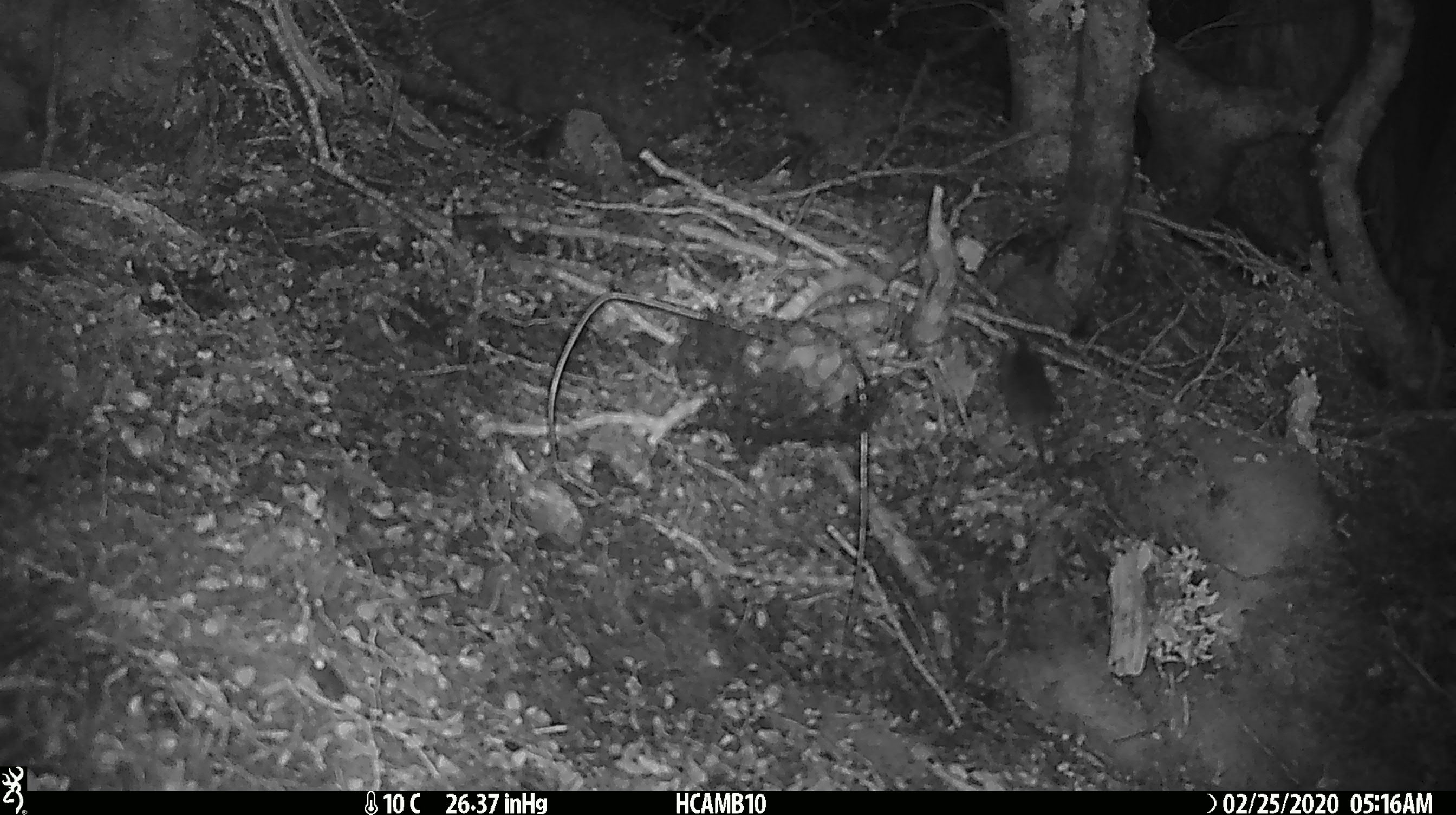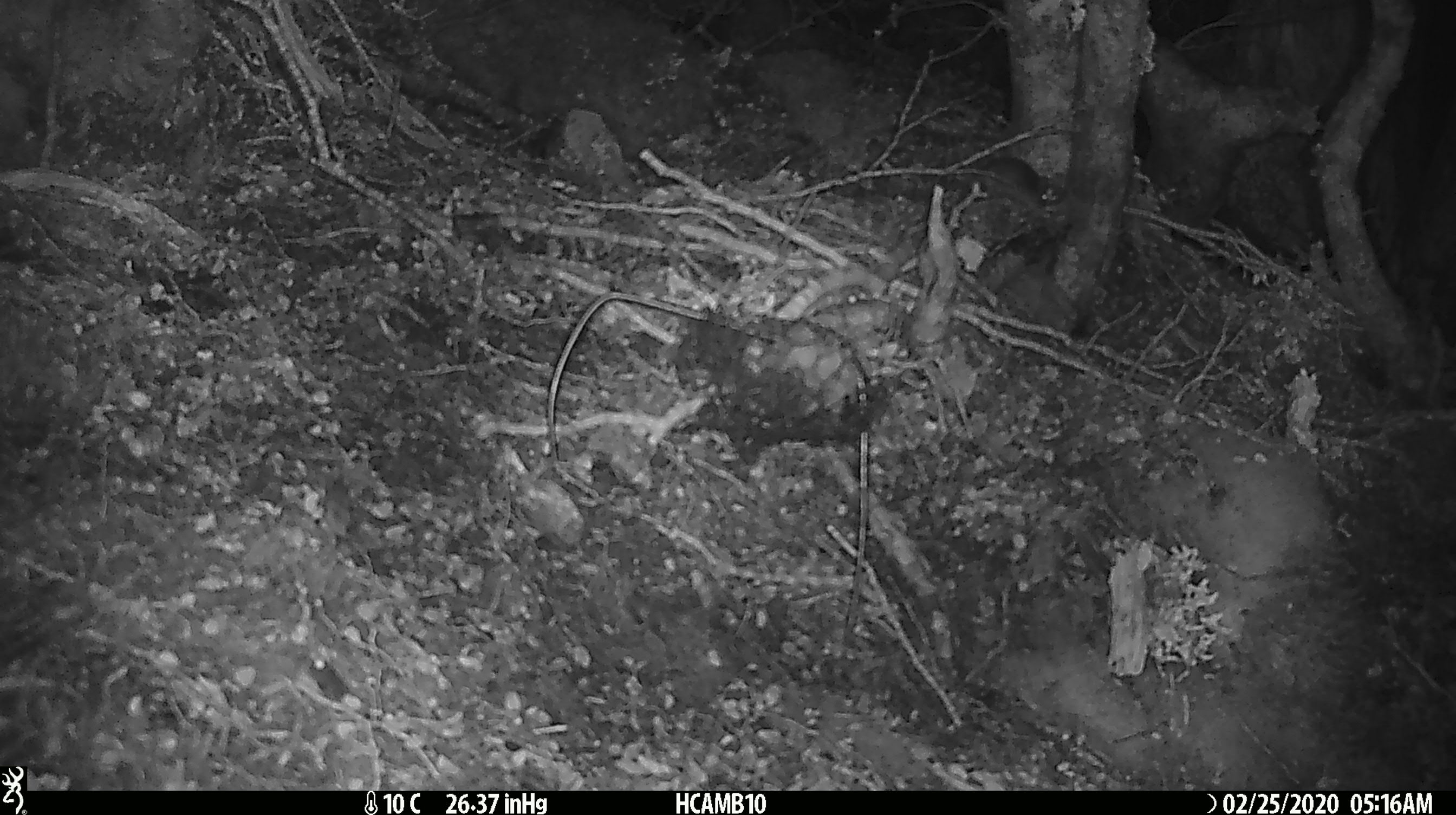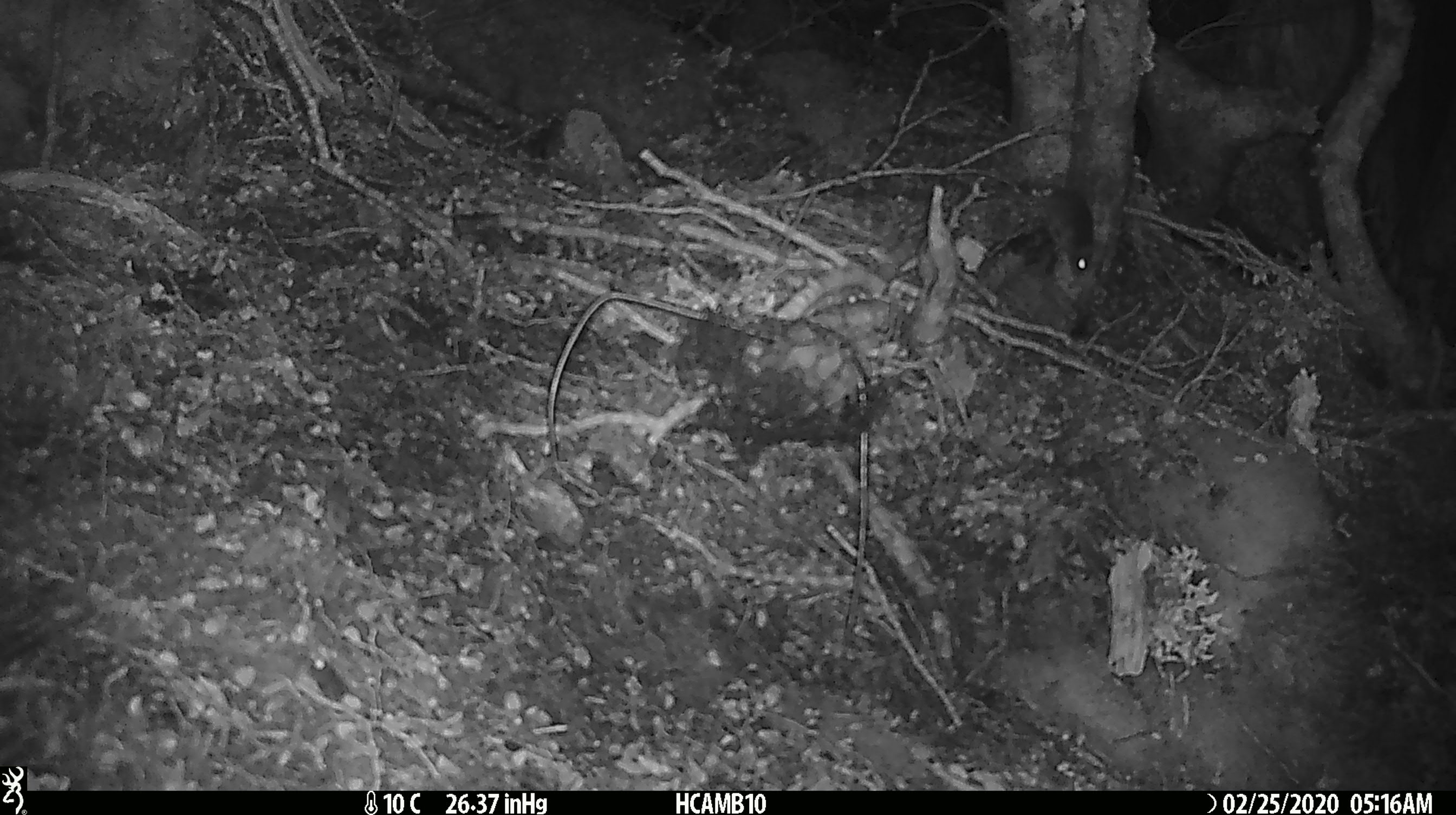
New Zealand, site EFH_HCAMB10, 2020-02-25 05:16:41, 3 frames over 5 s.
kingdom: Animalia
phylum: Chordata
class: Mammalia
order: Rodentia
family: Muridae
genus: Mus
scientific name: Mus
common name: mouse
Mouse (Mus).